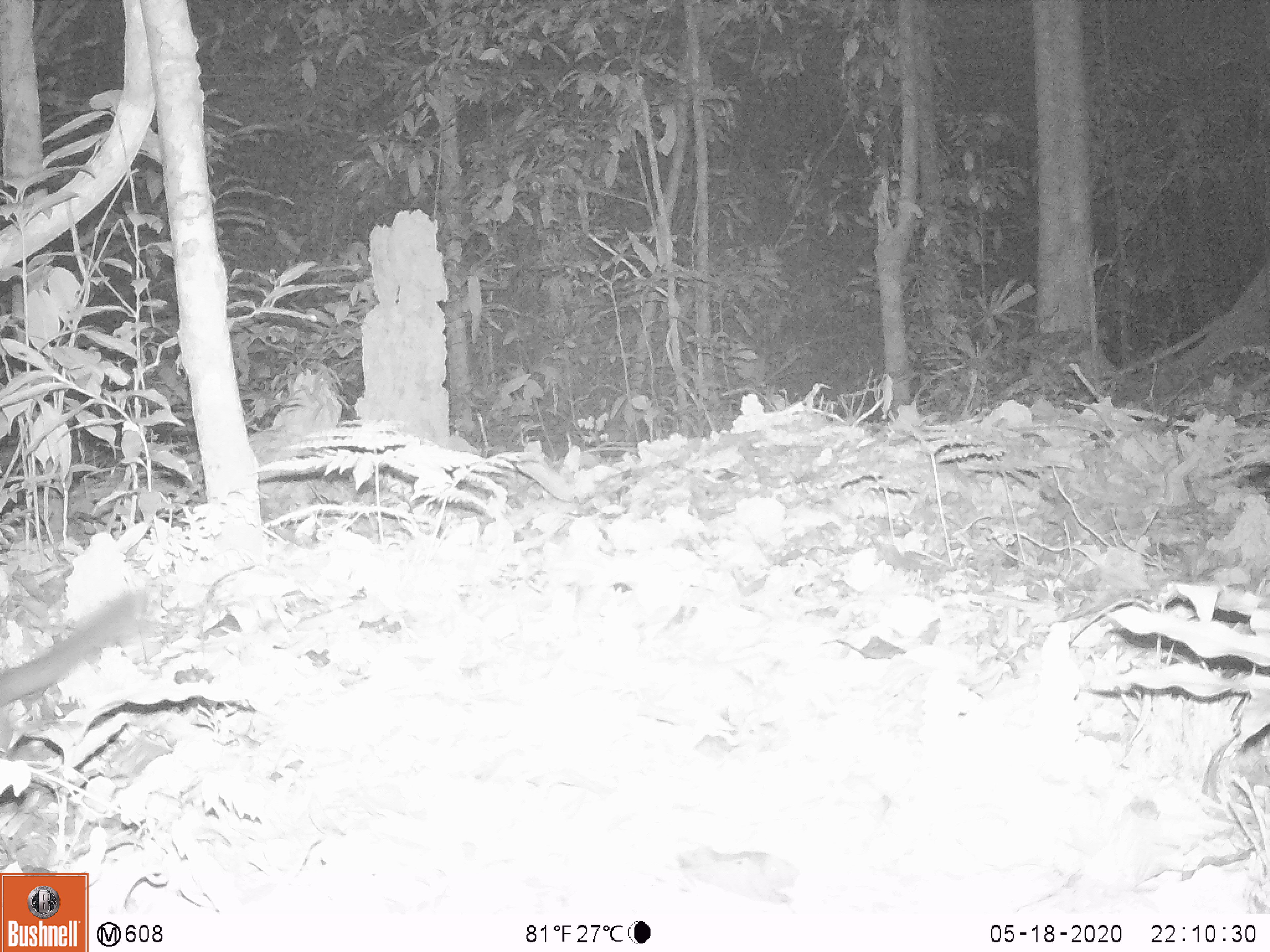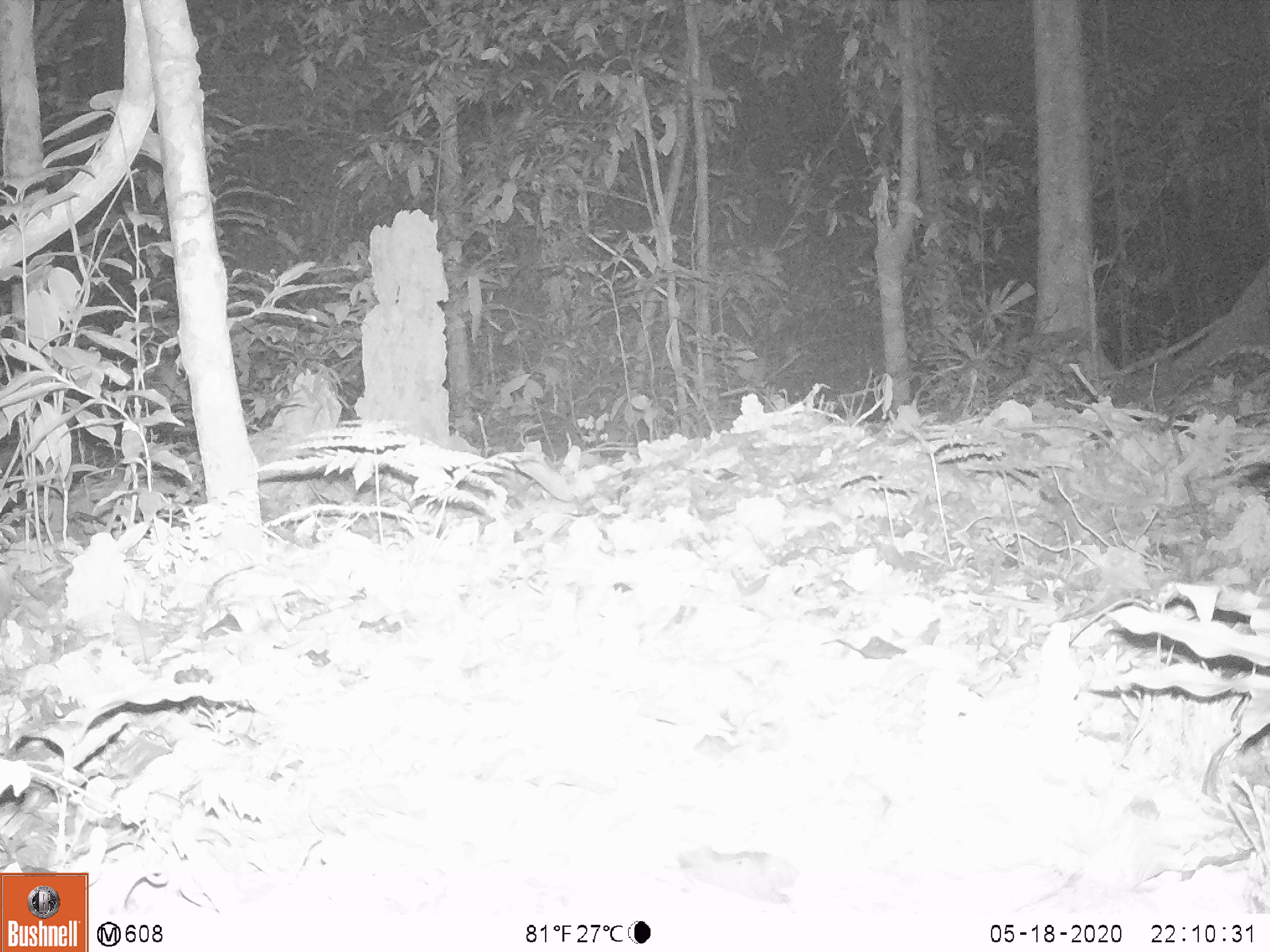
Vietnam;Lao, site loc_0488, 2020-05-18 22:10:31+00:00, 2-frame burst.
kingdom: Animalia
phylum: Chordata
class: Mammalia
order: Carnivora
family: Mustelidae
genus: Melogale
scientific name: Melogale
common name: ferret badger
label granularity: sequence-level